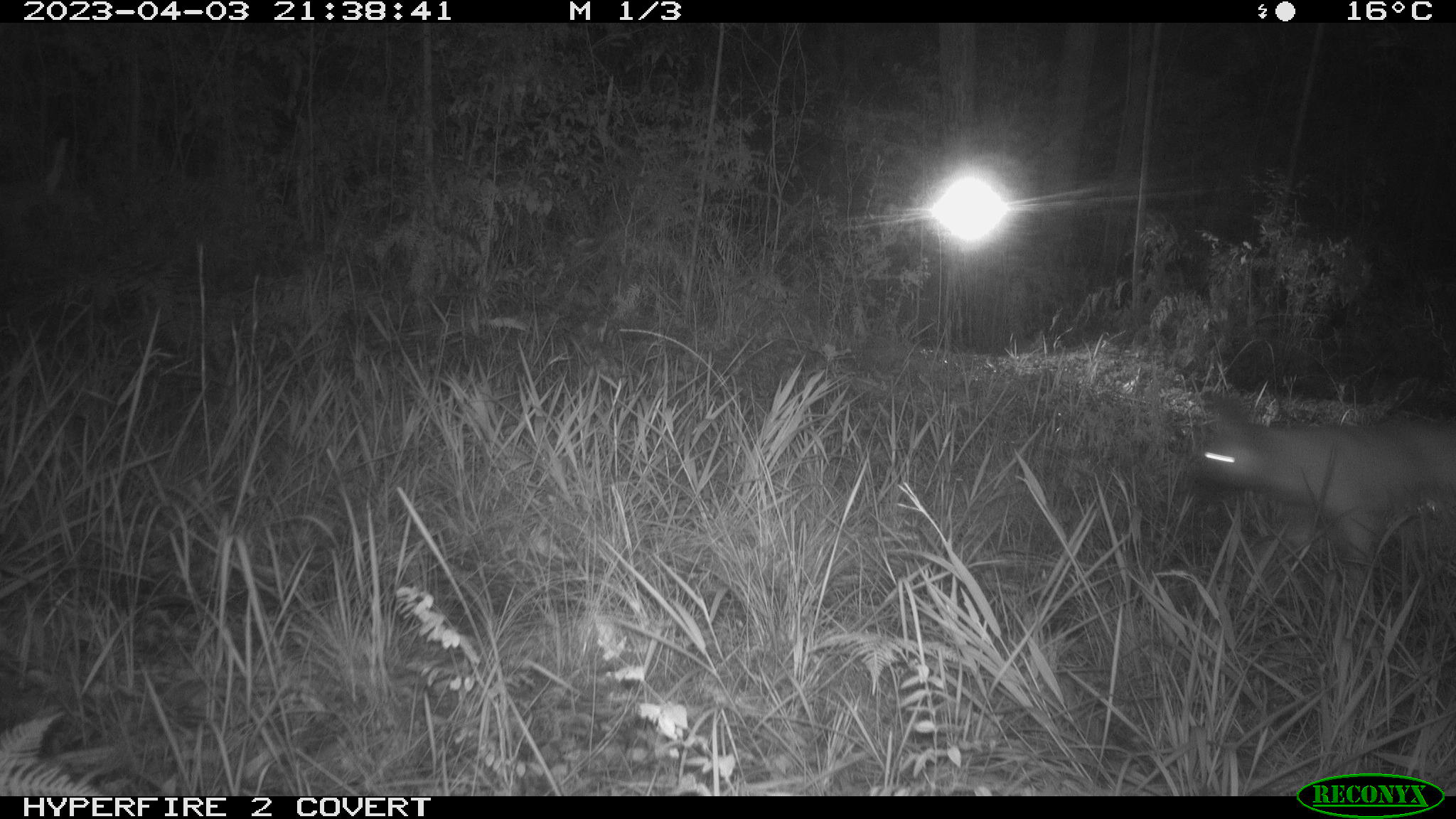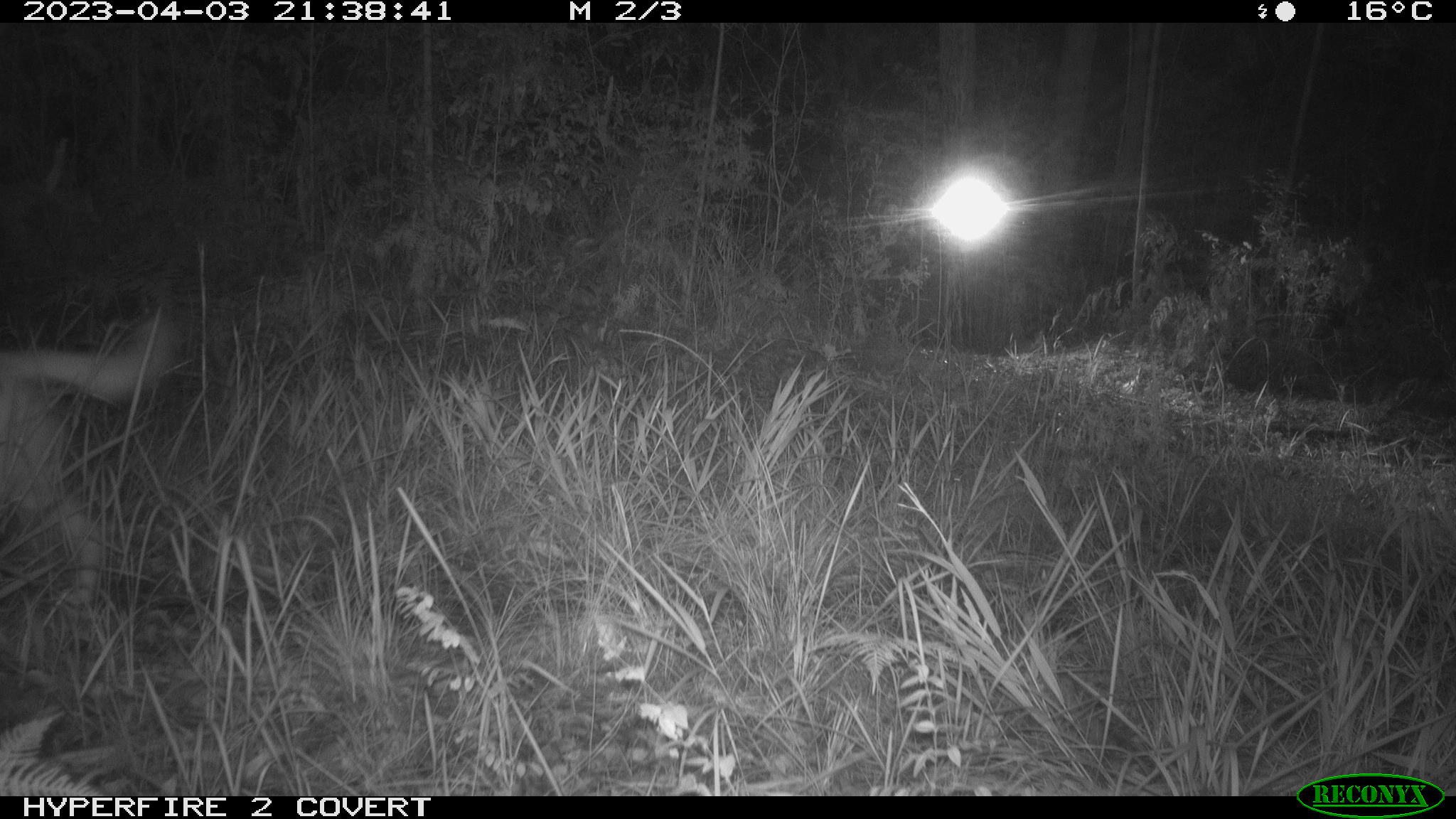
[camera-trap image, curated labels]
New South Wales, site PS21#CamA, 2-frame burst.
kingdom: Animalia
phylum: Chordata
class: Mammalia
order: Carnivora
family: Canidae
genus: Canis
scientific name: Canis familiaris dingo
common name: dingo